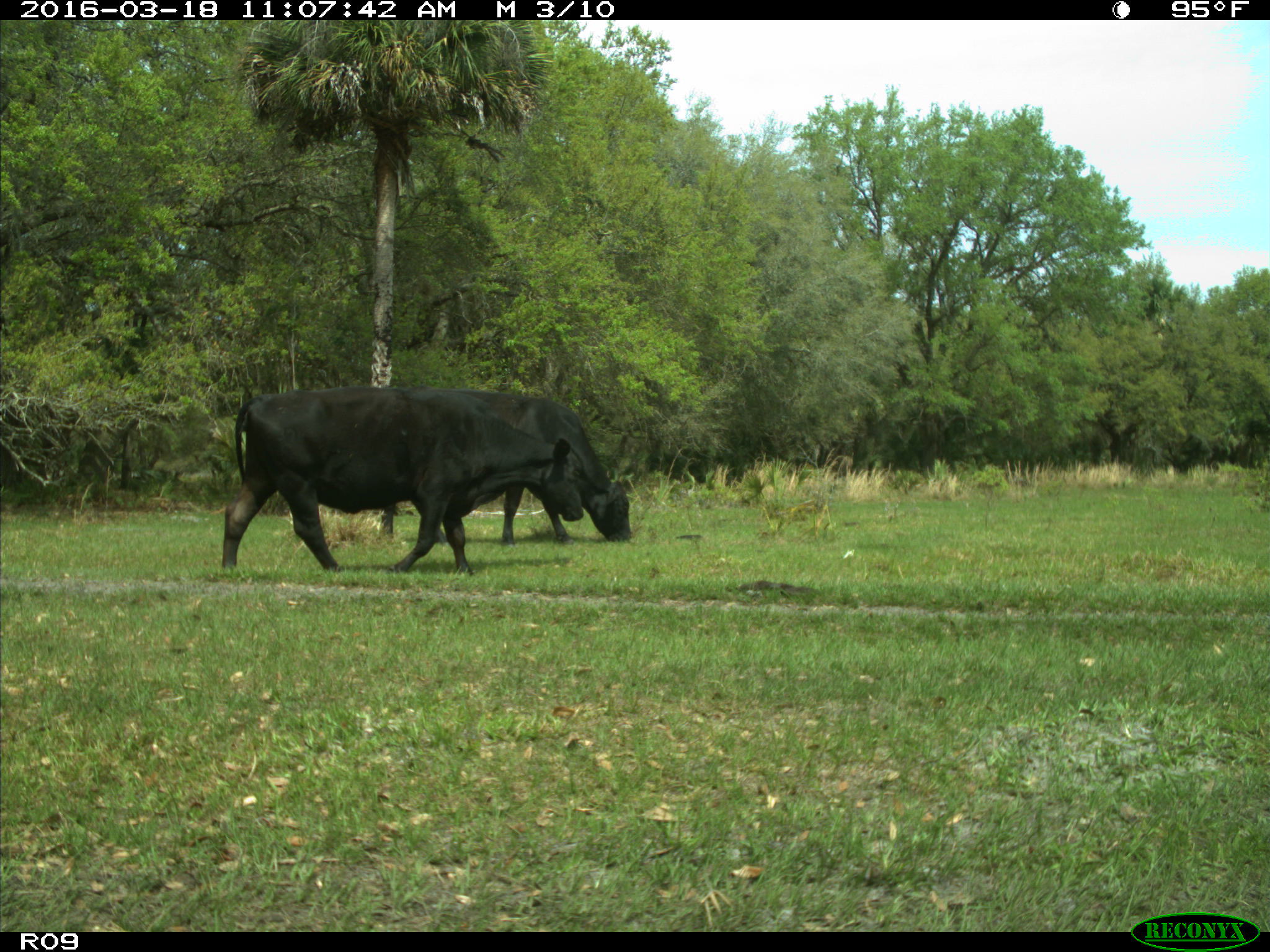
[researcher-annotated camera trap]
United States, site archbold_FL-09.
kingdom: Animalia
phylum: Chordata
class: Mammalia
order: Artiodactyla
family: Bovidae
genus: Bos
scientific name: Bos taurus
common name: domestic cow